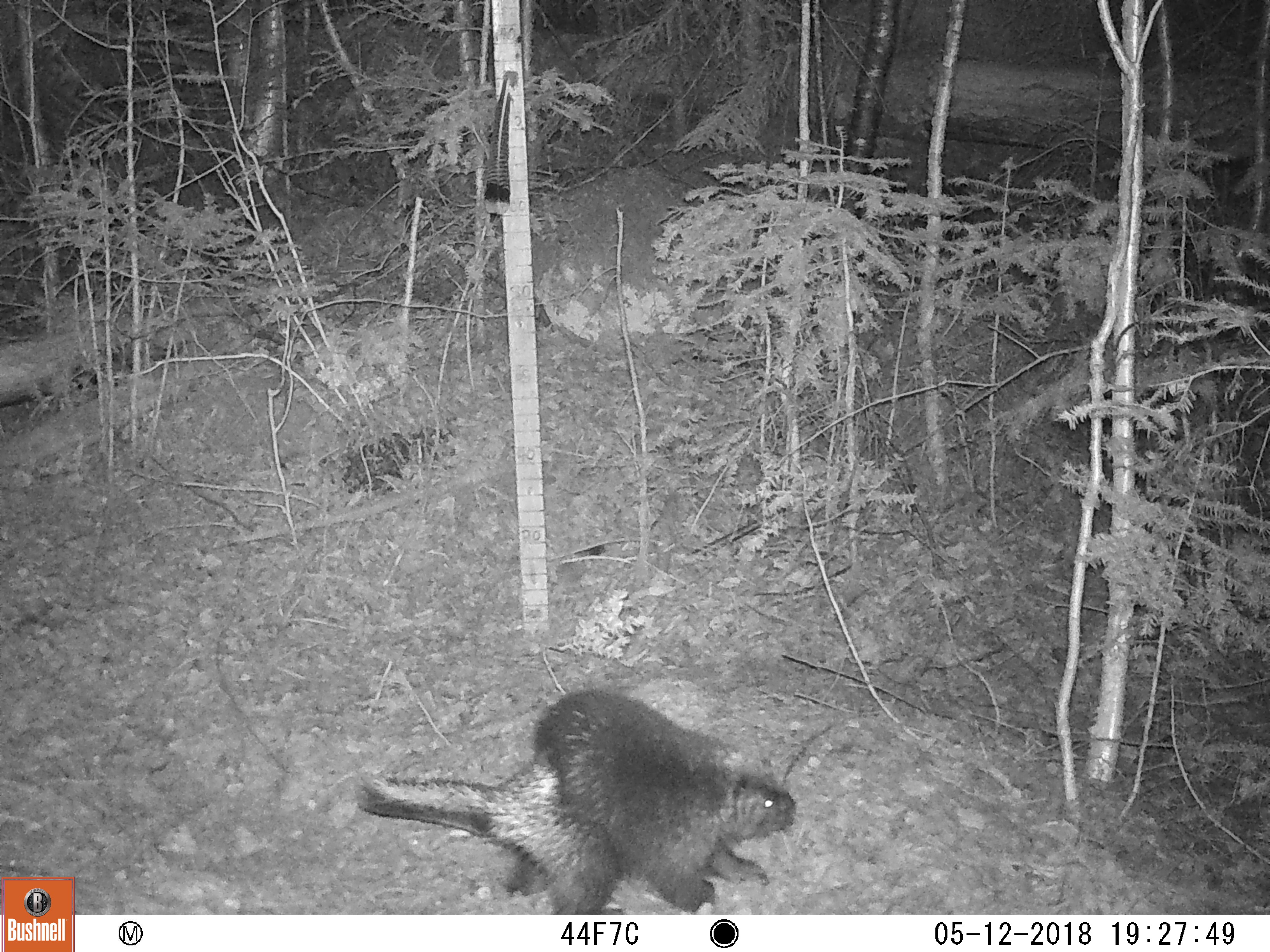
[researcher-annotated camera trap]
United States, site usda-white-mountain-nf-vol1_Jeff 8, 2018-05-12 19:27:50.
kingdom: Animalia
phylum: Chordata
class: Mammalia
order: Rodentia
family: Erethizontidae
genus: Erethizon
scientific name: Erethizon dorsatum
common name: porcupine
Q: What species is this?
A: Porcupine (Erethizon dorsatum).